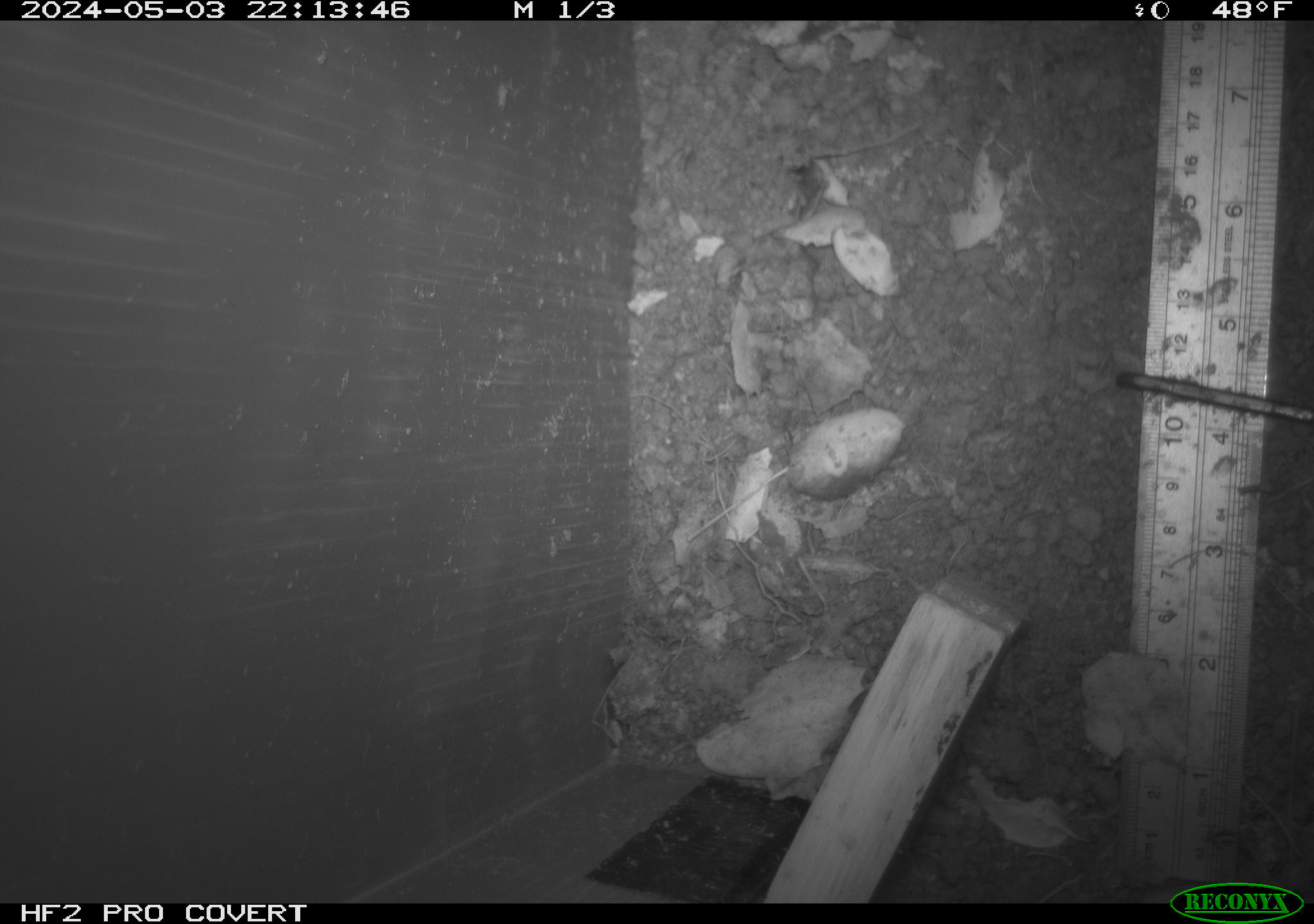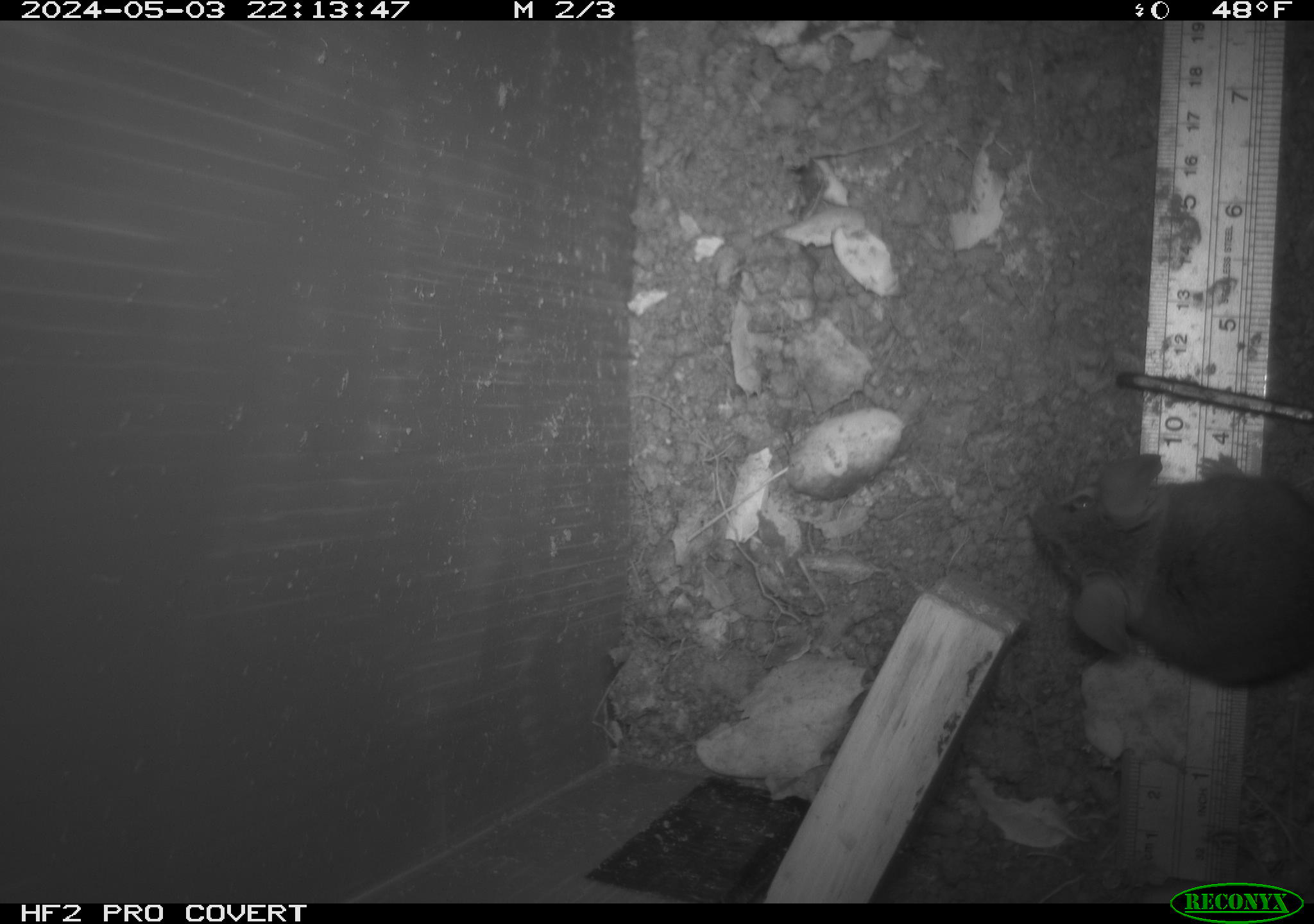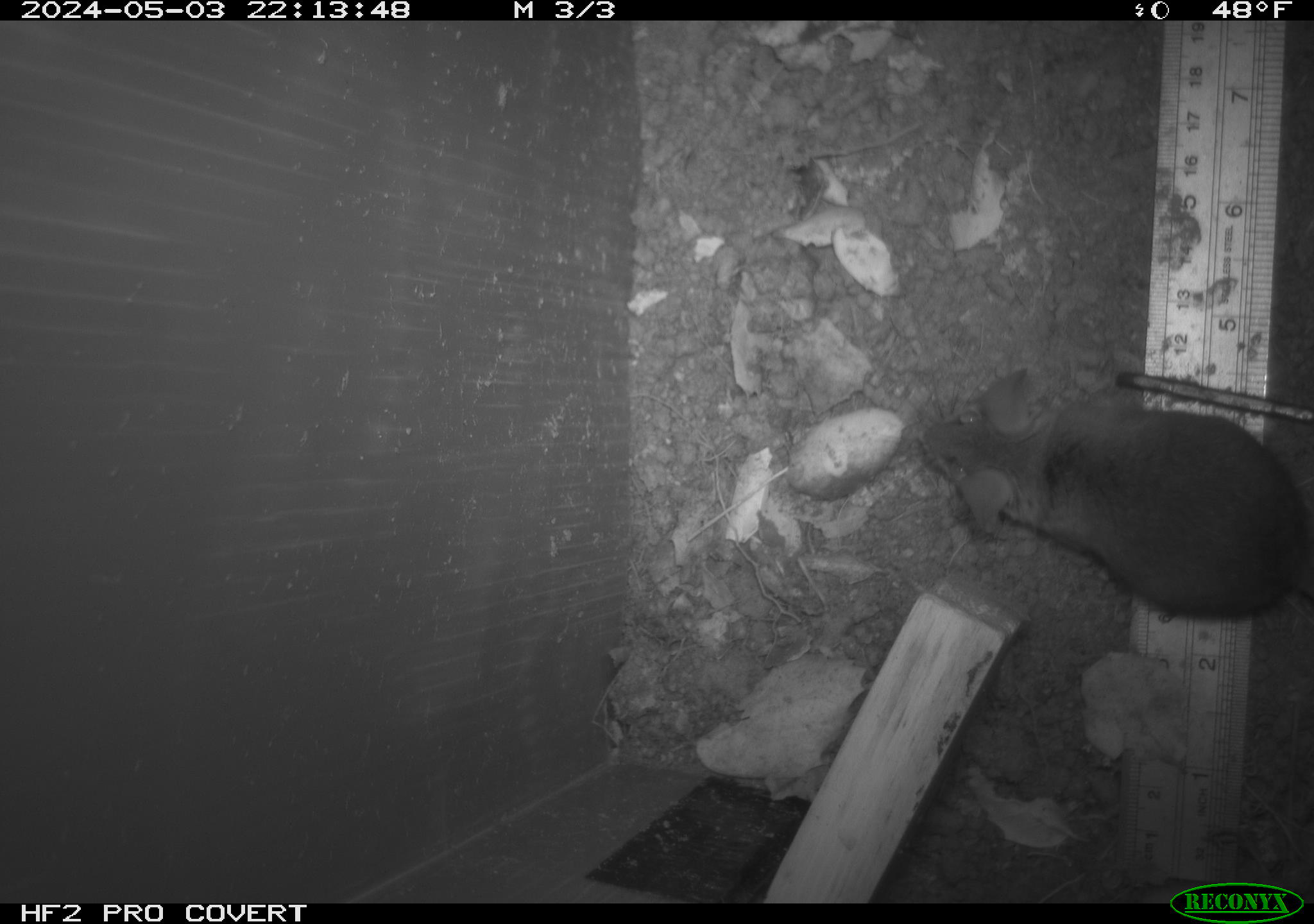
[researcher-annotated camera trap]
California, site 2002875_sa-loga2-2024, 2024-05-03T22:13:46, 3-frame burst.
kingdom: Animalia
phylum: Chordata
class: Mammalia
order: Rodentia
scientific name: Rodentia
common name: rodent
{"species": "rodent (Rodentia)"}